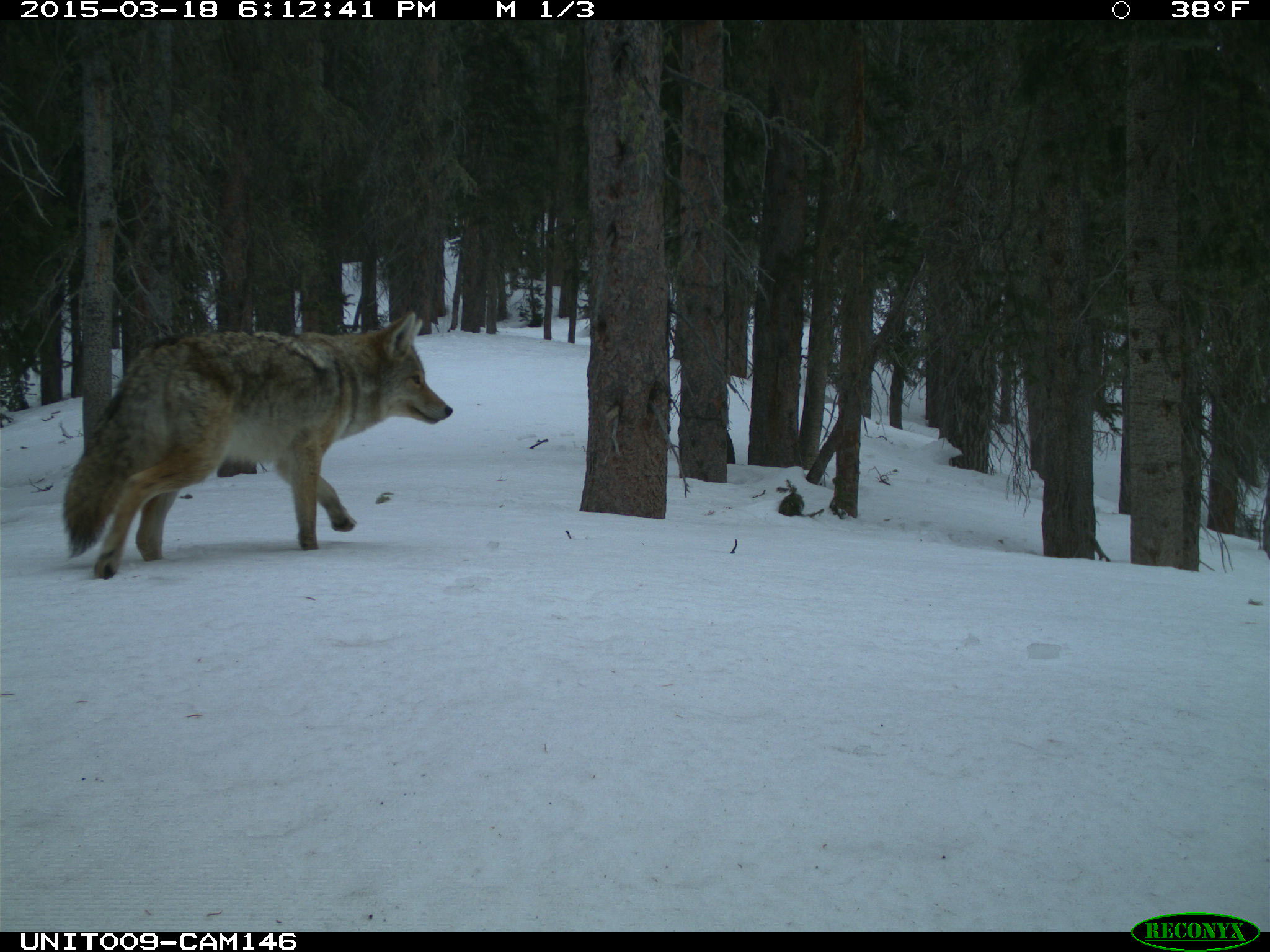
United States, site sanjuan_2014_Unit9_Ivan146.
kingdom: Animalia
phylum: Chordata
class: Mammalia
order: Carnivora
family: Canidae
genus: Canis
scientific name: Canis latrans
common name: coyote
Canis latrans (coyote).